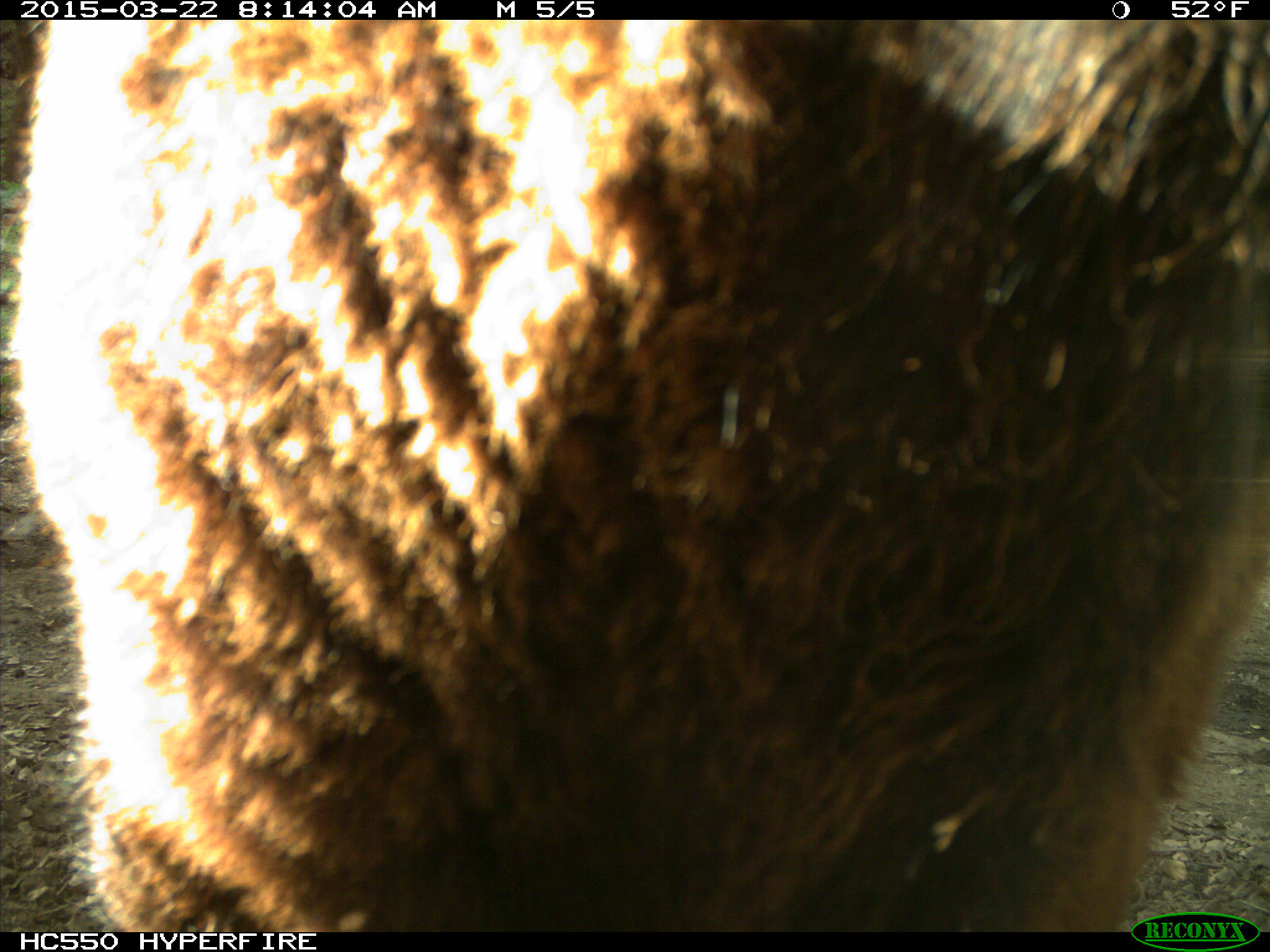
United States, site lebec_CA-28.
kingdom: Animalia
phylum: Chordata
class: Mammalia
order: Artiodactyla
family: Bovidae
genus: Bos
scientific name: Bos taurus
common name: domestic cow